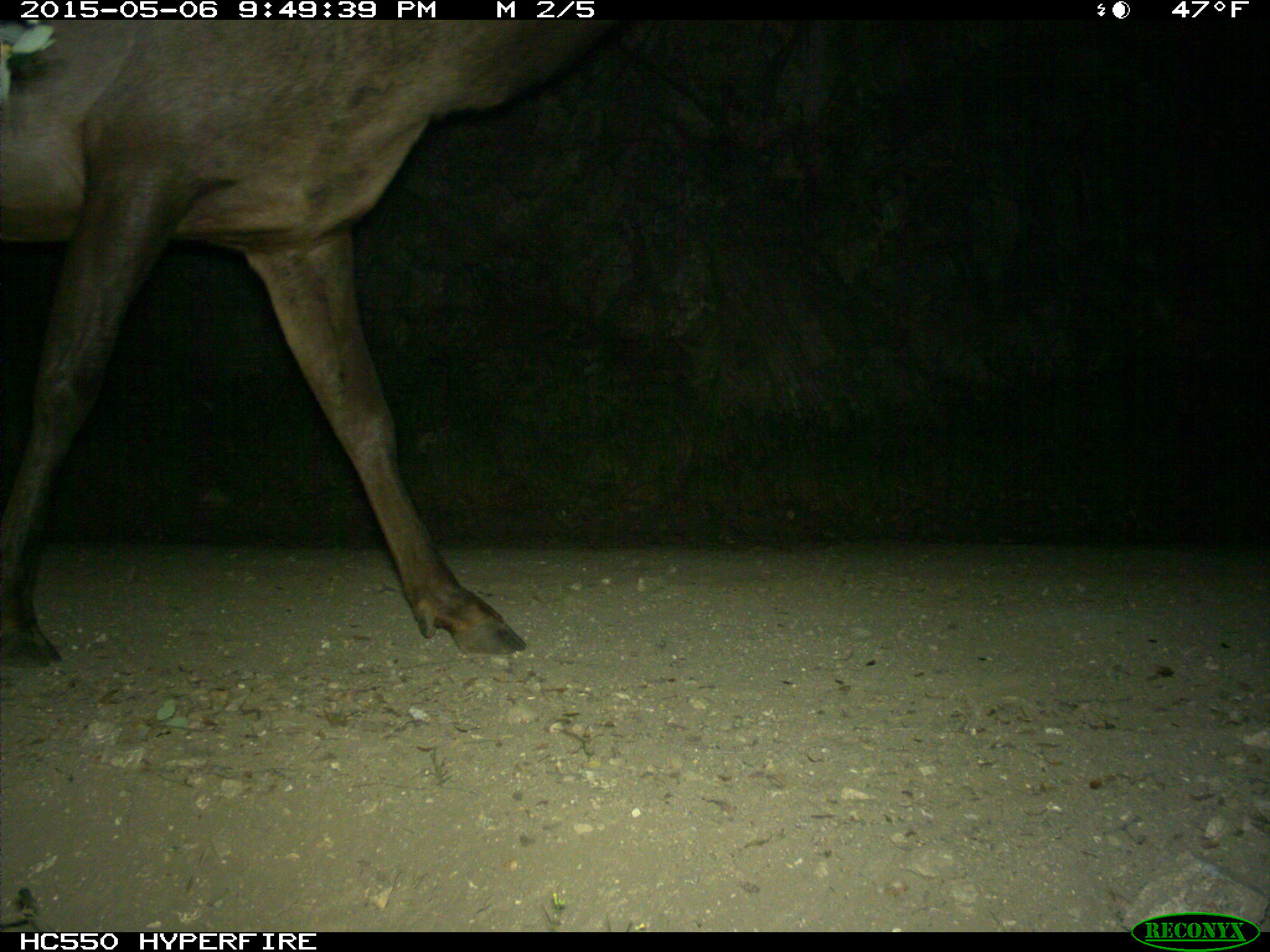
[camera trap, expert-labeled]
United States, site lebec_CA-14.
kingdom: Animalia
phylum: Chordata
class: Mammalia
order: Artiodactyla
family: Cervidae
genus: Cervus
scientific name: Cervus canadensis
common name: elk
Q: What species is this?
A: Cervus canadensis (elk).